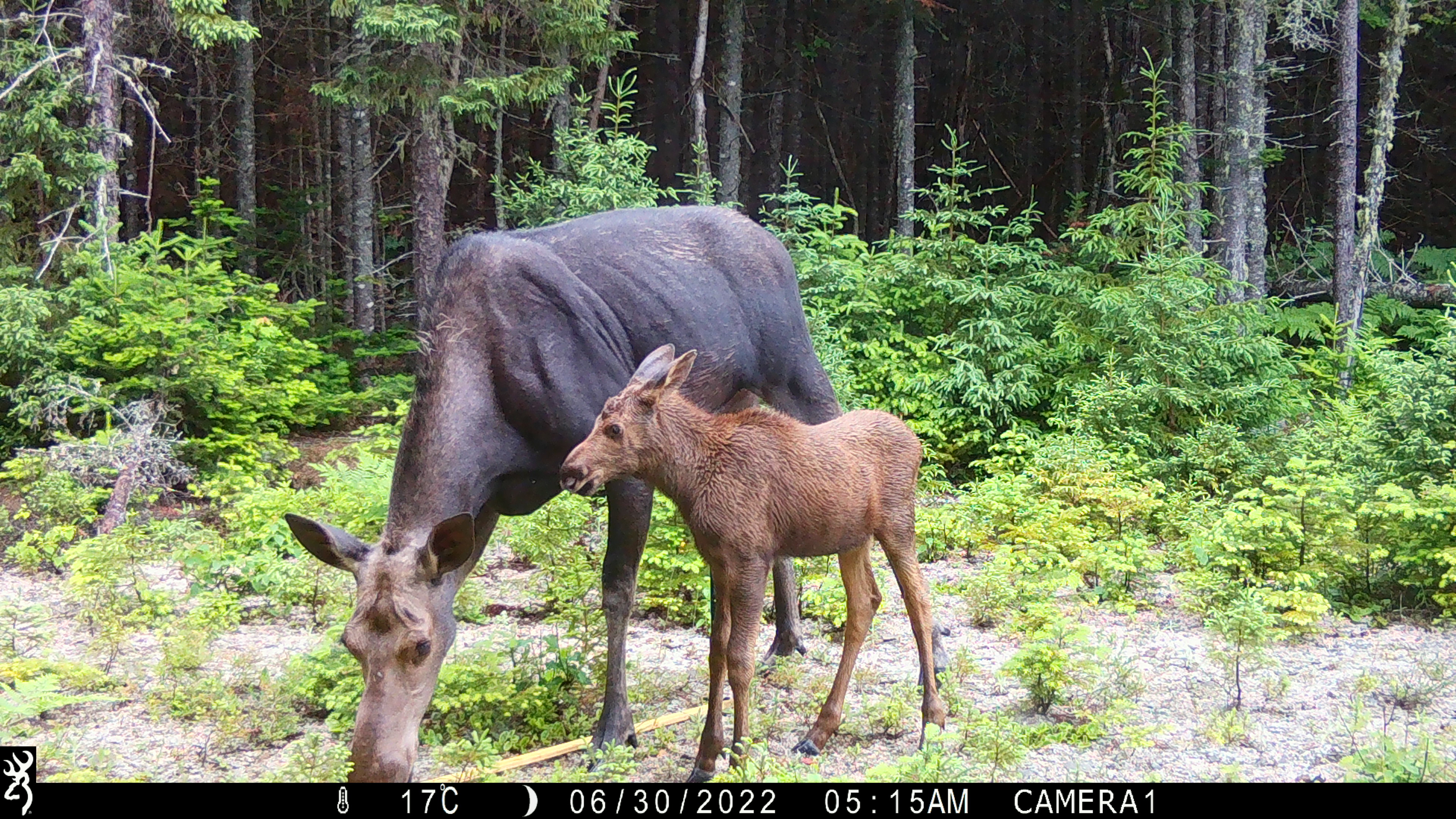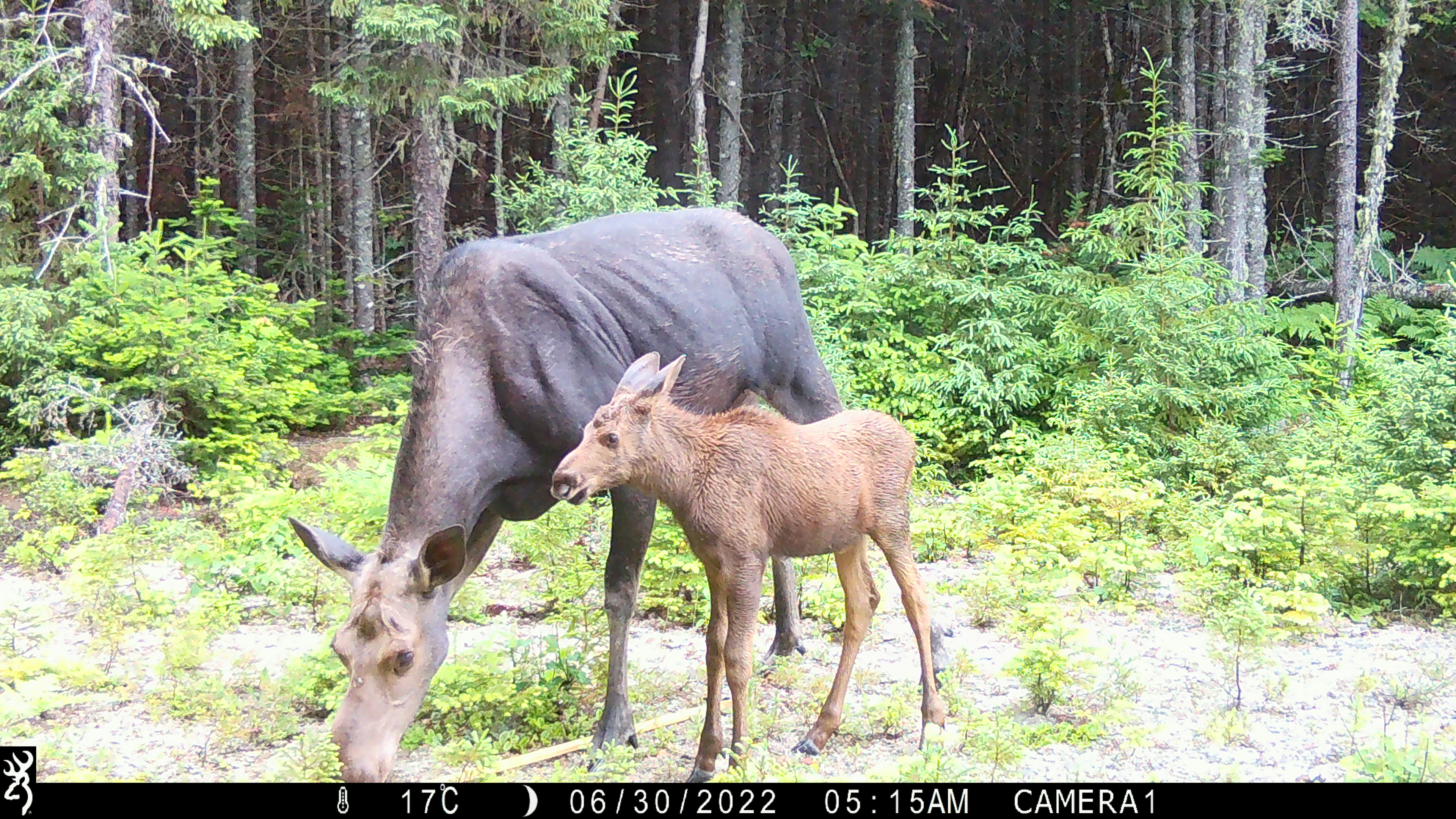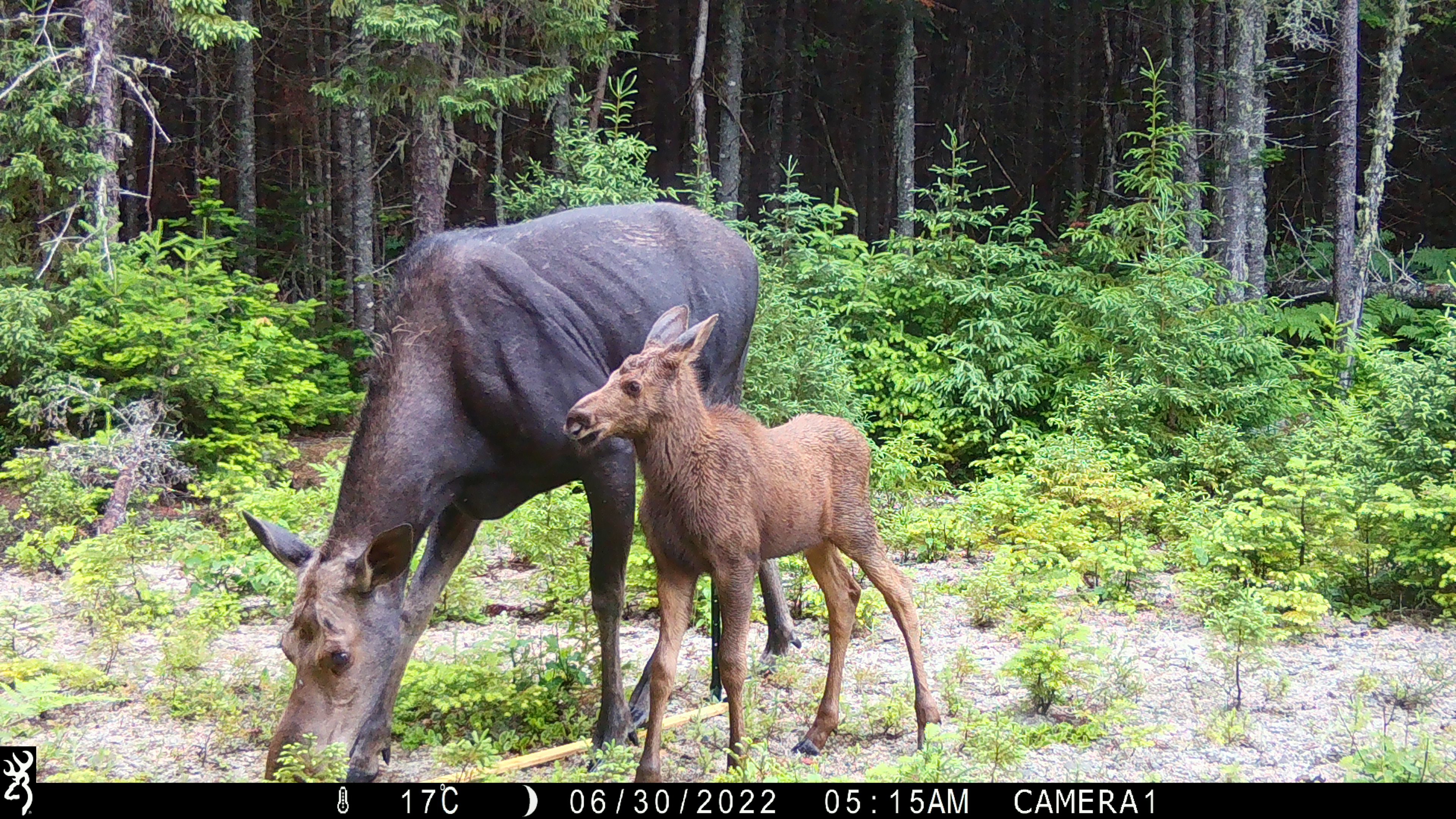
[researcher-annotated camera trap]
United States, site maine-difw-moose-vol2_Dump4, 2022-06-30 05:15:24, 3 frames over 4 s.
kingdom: Animalia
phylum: Chordata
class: Mammalia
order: Artiodactyla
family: Cervidae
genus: Alces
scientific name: Alces alces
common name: moose